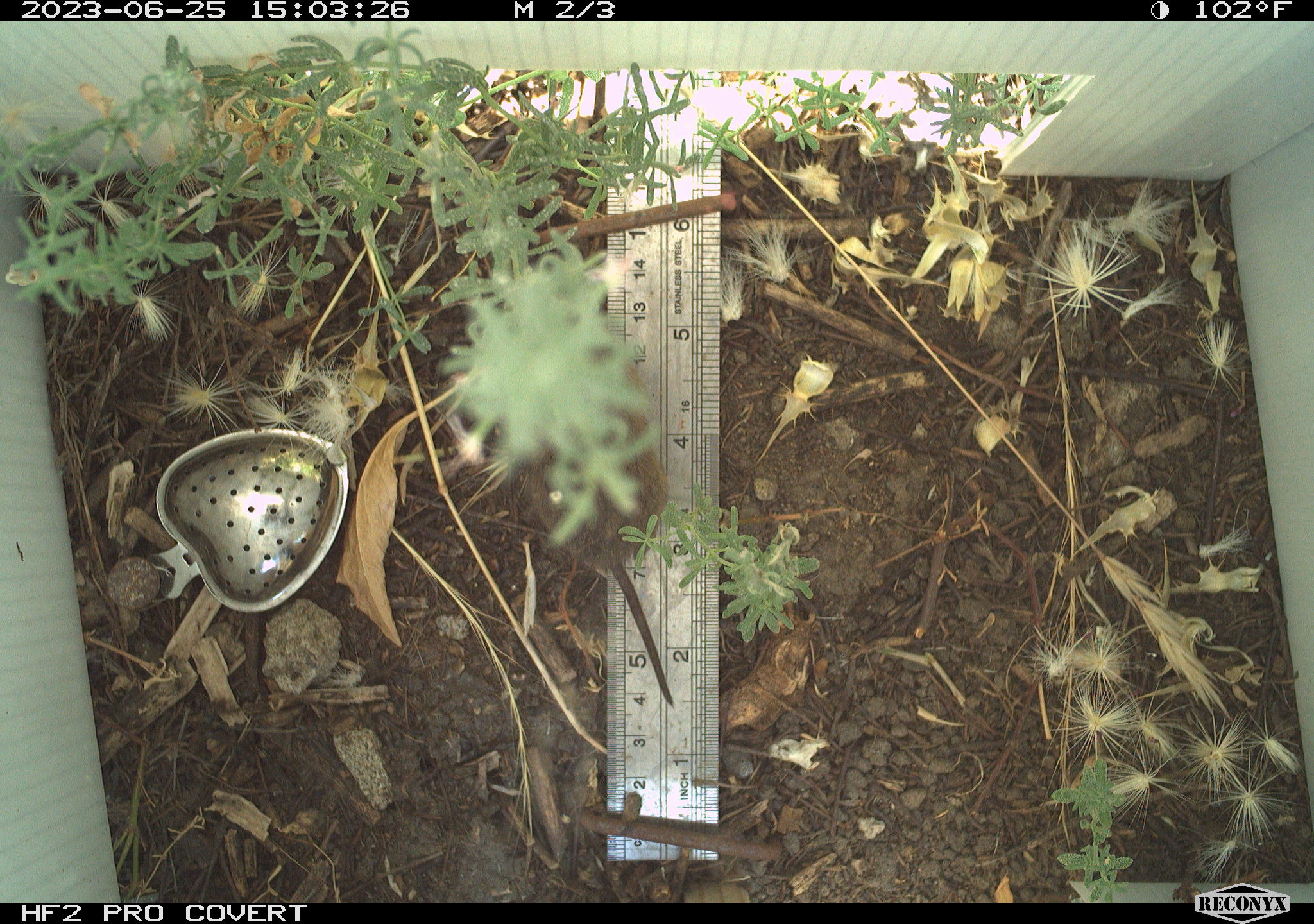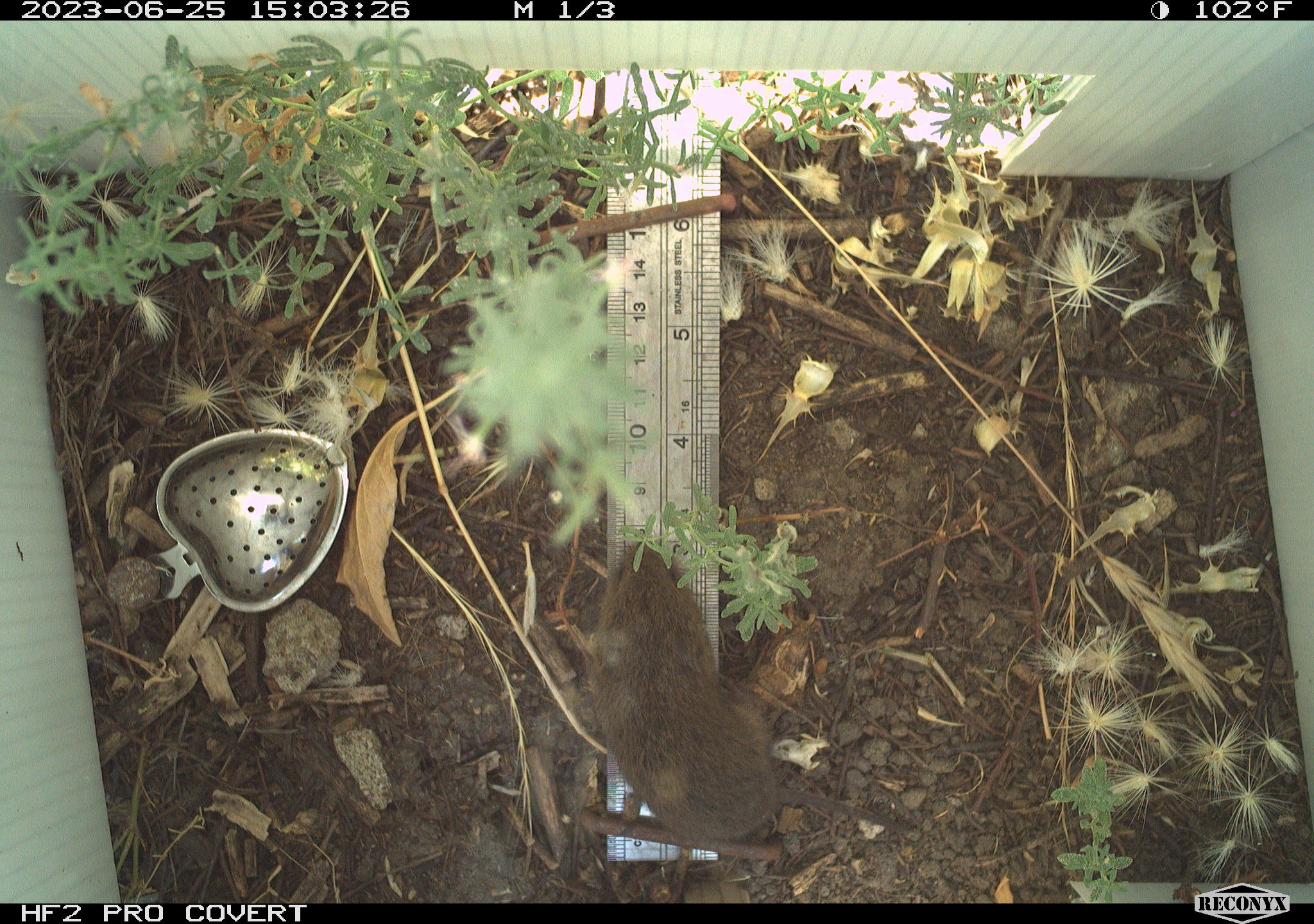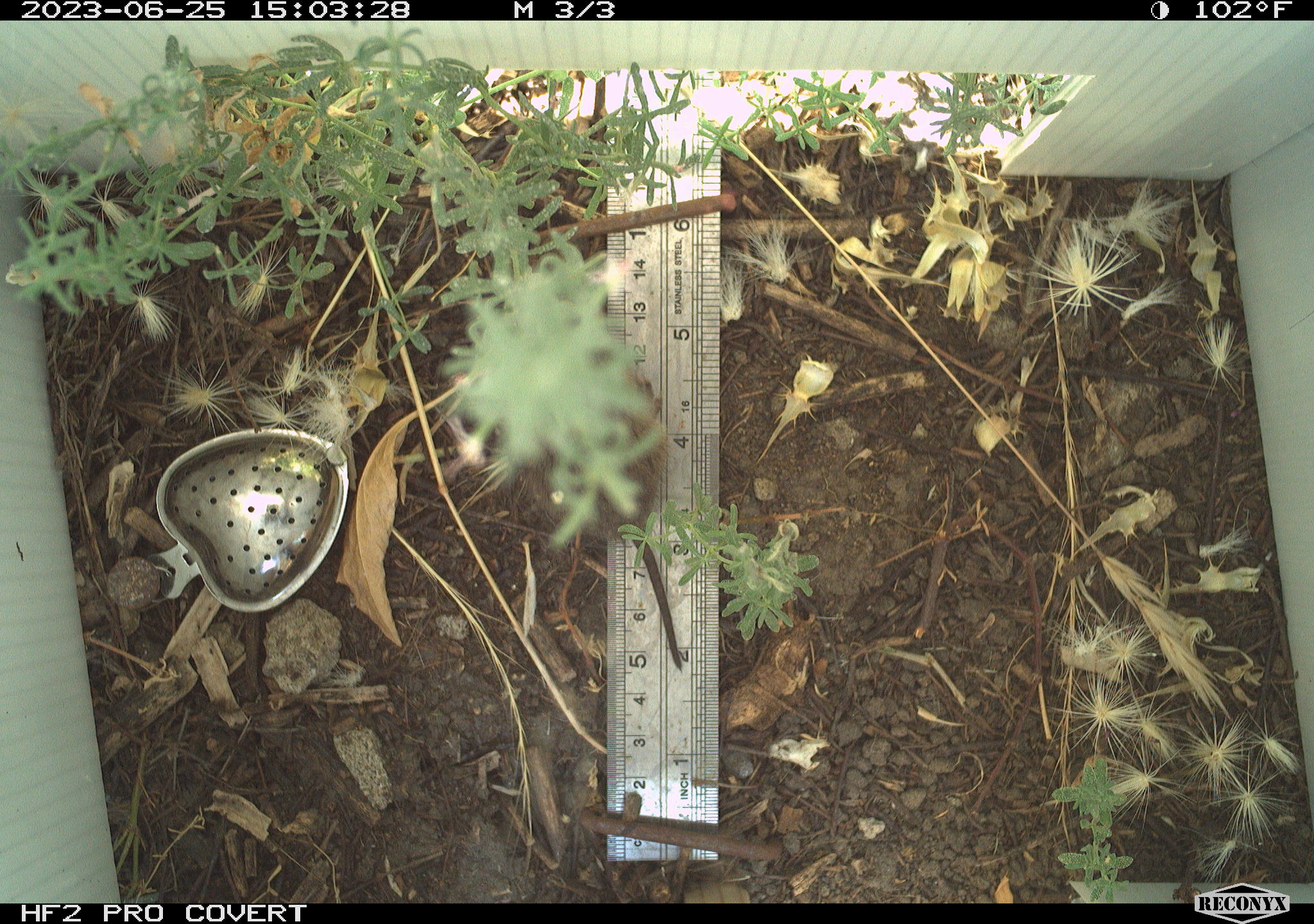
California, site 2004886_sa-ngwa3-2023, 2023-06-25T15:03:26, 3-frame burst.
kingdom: Animalia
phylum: Chordata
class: Mammalia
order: Rodentia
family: Cricetidae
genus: Microtus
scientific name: Microtus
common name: meadow vole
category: microtus species